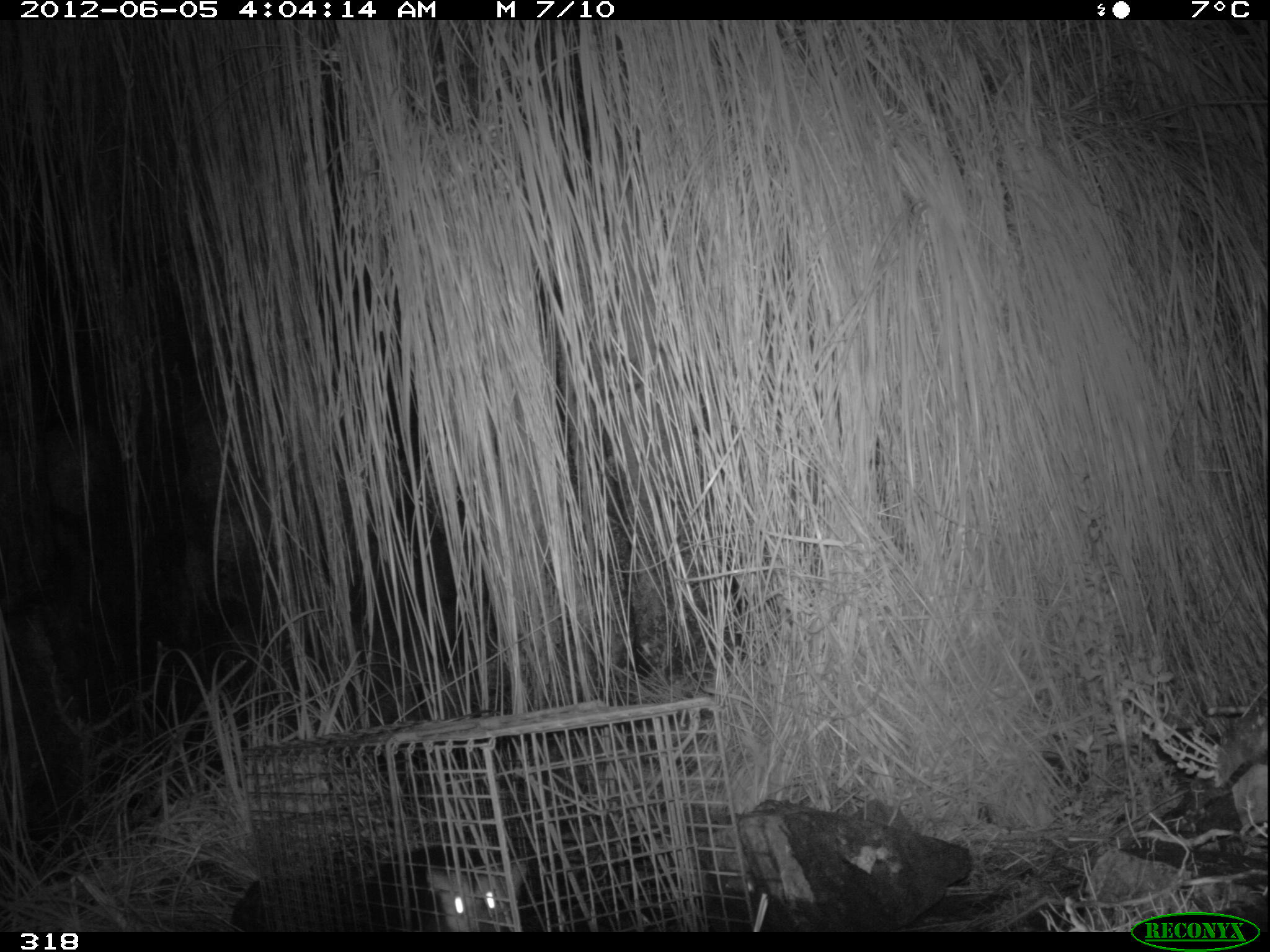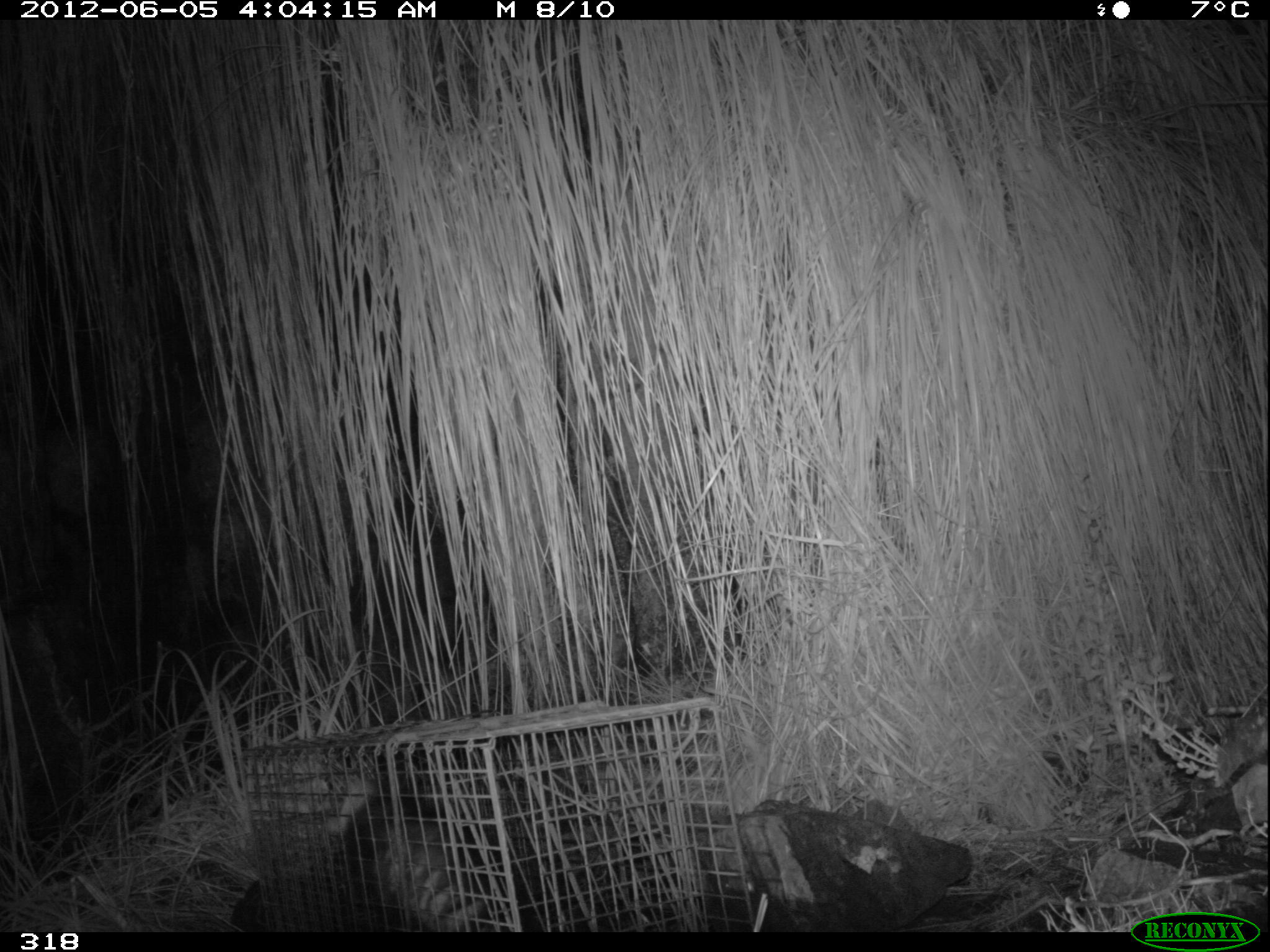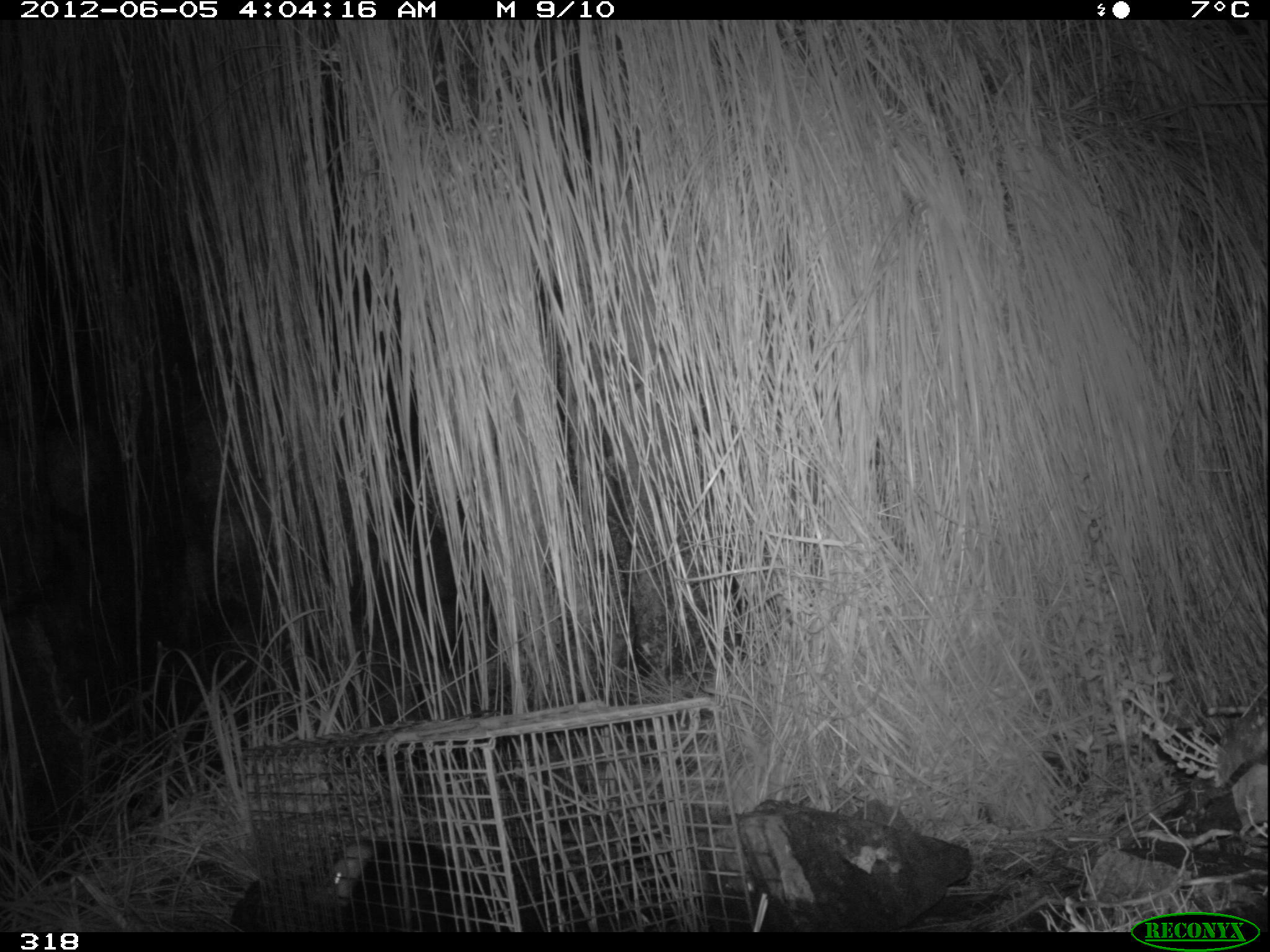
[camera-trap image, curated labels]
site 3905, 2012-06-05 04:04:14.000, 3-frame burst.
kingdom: Animalia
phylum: Chordata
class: Mammalia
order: Didelphimorphia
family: Didelphidae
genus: Didelphis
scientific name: Didelphis pernigra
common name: andean white-eared opossum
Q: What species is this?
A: Didelphis pernigra (andean white-eared opossum).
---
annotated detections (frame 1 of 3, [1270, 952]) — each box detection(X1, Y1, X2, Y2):
didelphis pernigra: detection(351, 837, 535, 932)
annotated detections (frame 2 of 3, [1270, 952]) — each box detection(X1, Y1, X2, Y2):
didelphis pernigra: detection(326, 774, 510, 930)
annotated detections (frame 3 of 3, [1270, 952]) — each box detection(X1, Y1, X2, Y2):
didelphis pernigra: detection(322, 833, 528, 926)